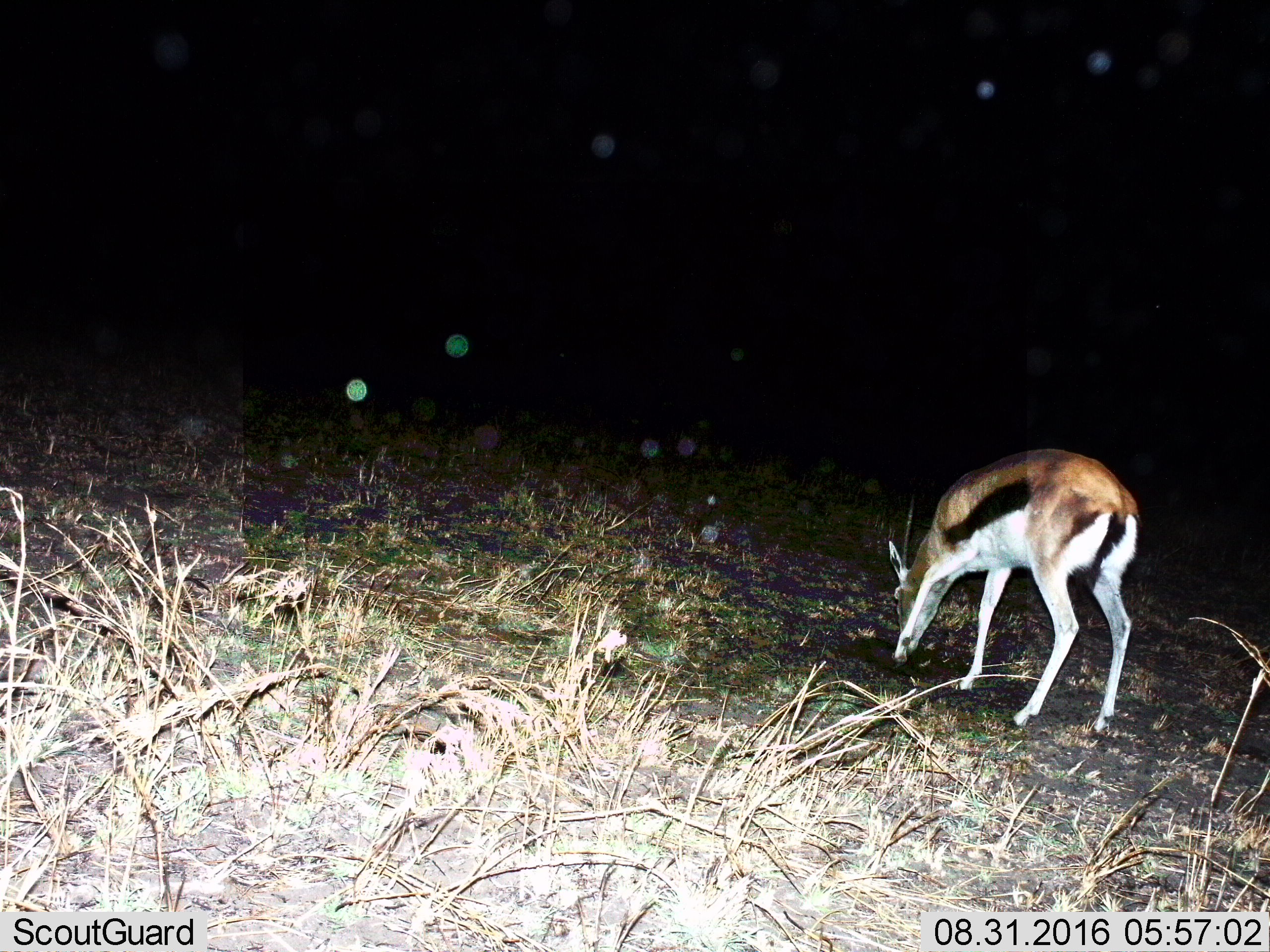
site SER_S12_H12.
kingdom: Animalia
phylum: Chordata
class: Mammalia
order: Artiodactyla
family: Bovidae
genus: Eudorcas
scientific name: Eudorcas thomsonii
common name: thomson's gazelle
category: gazellethomsons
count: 1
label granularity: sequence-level